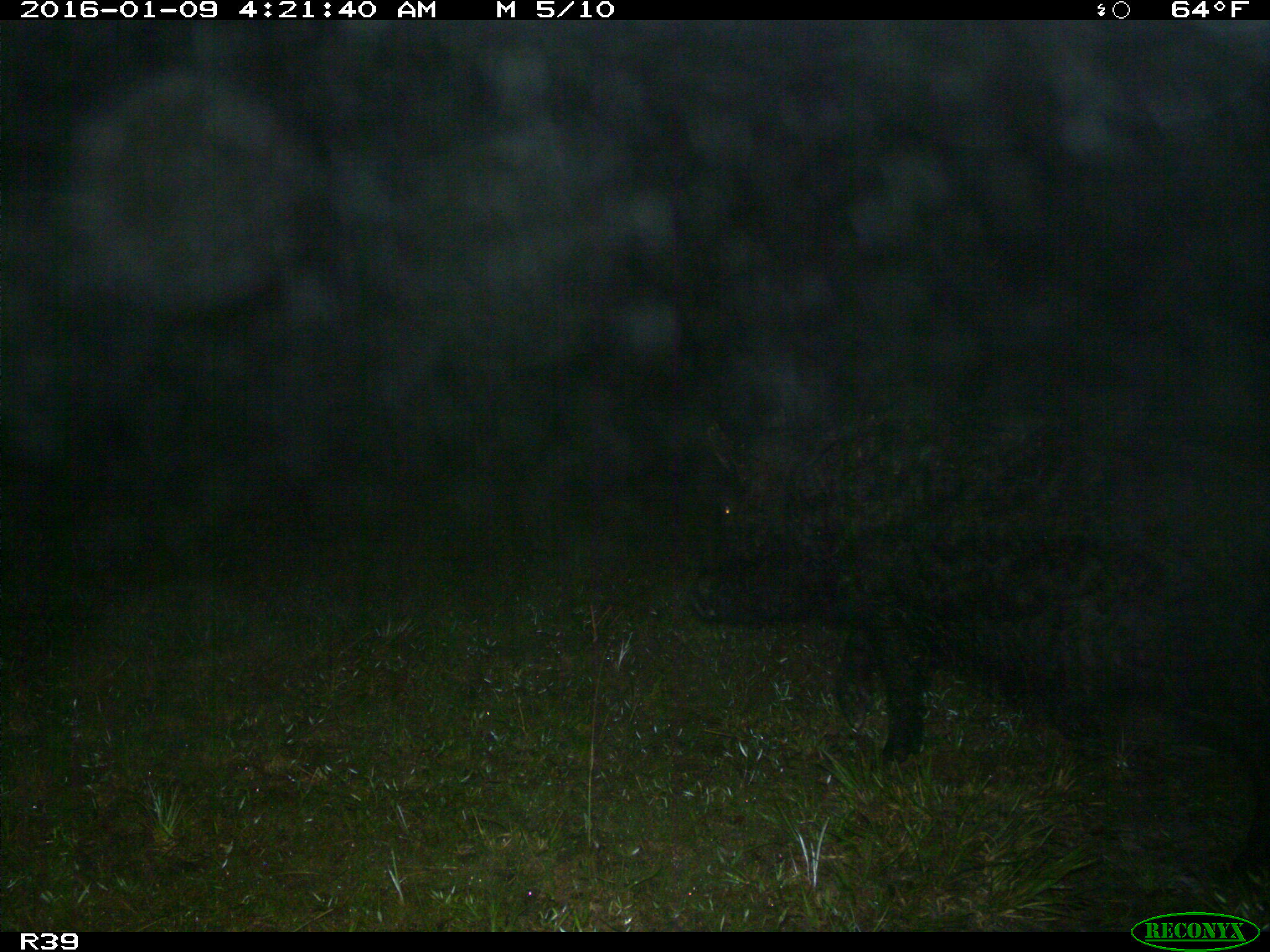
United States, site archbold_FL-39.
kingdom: Animalia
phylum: Chordata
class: Mammalia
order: Artiodactyla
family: Suidae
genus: Sus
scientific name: Sus scrofa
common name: wild boar